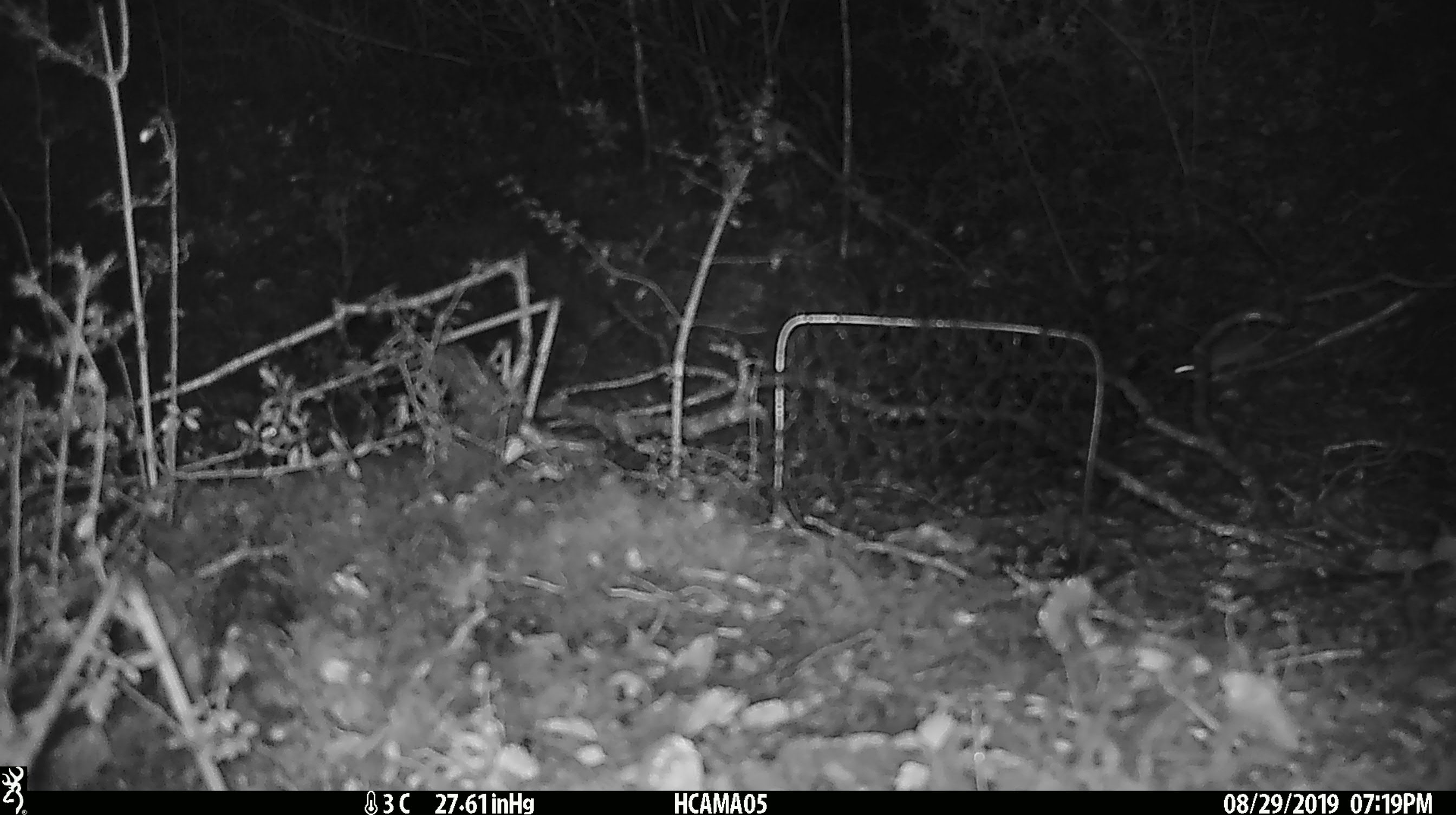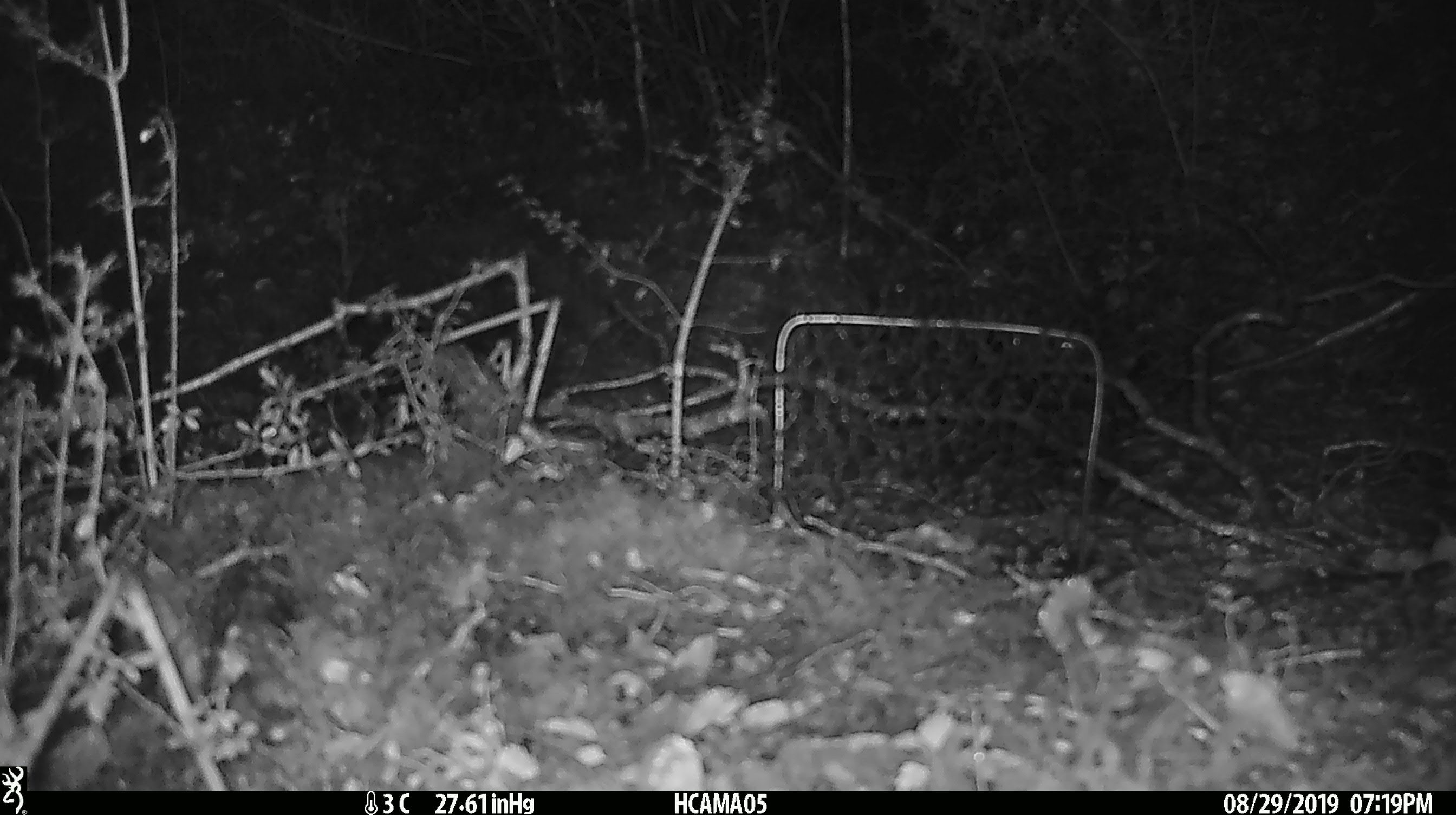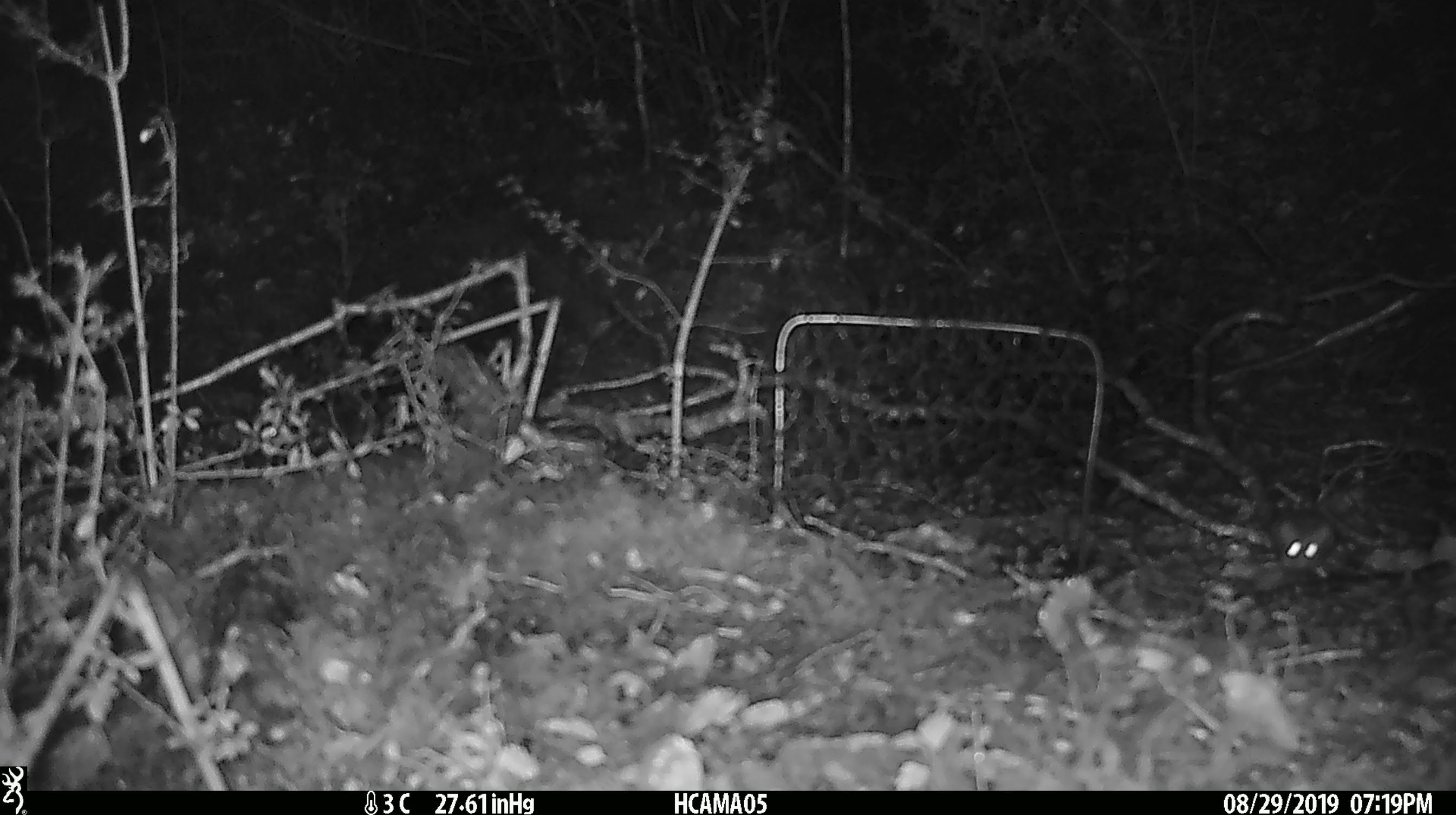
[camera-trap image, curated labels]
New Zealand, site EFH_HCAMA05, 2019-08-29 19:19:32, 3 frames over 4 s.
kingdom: Animalia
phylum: Chordata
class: Mammalia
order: Rodentia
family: Muridae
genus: Mus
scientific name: Mus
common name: mouse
Mouse (Mus).